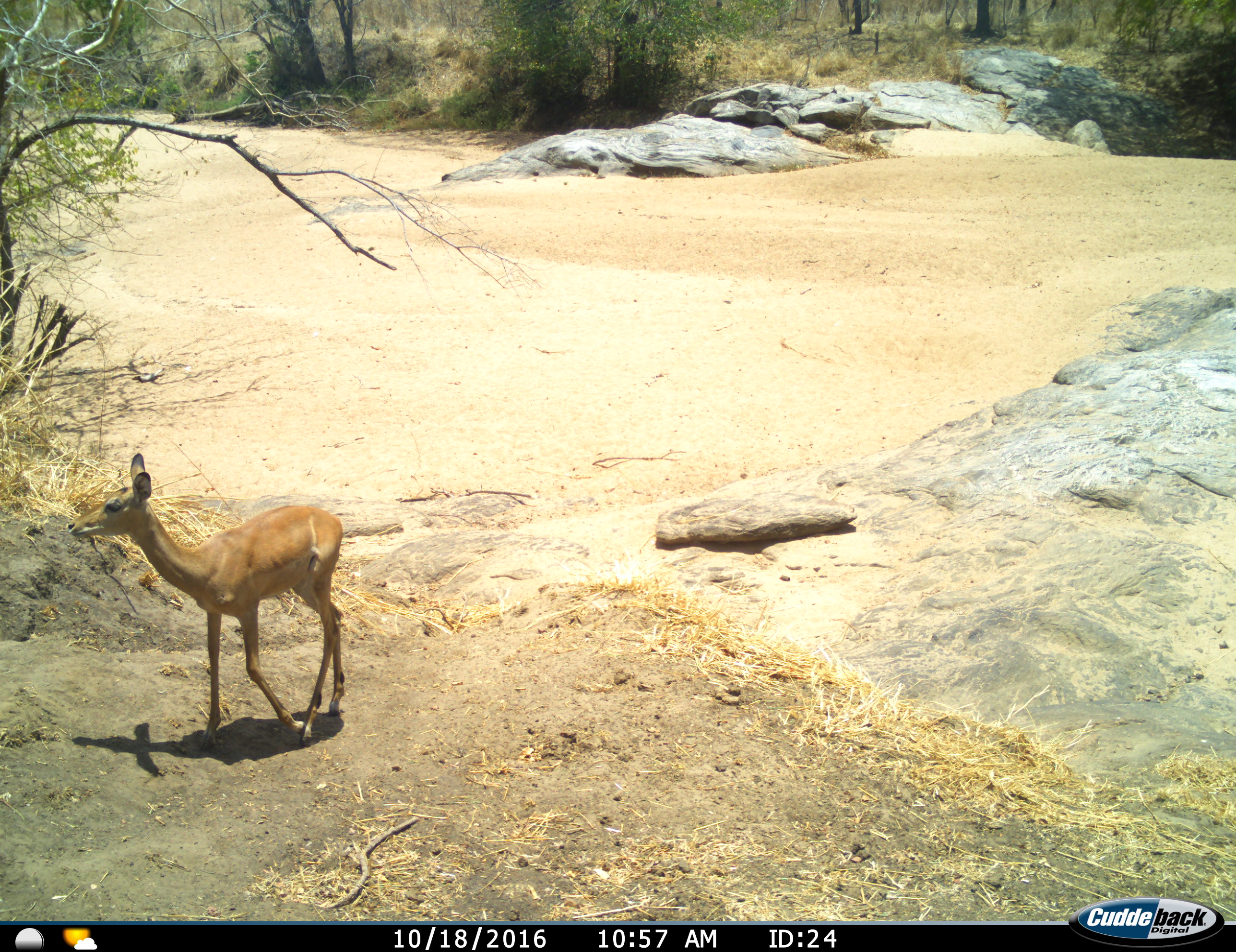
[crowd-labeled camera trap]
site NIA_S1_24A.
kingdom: Animalia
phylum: Chordata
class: Mammalia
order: Artiodactyla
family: Bovidae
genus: Aepyceros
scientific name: Aepyceros melampus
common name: impala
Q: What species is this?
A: Impala (Aepyceros melampus).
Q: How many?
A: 1.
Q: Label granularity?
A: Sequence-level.